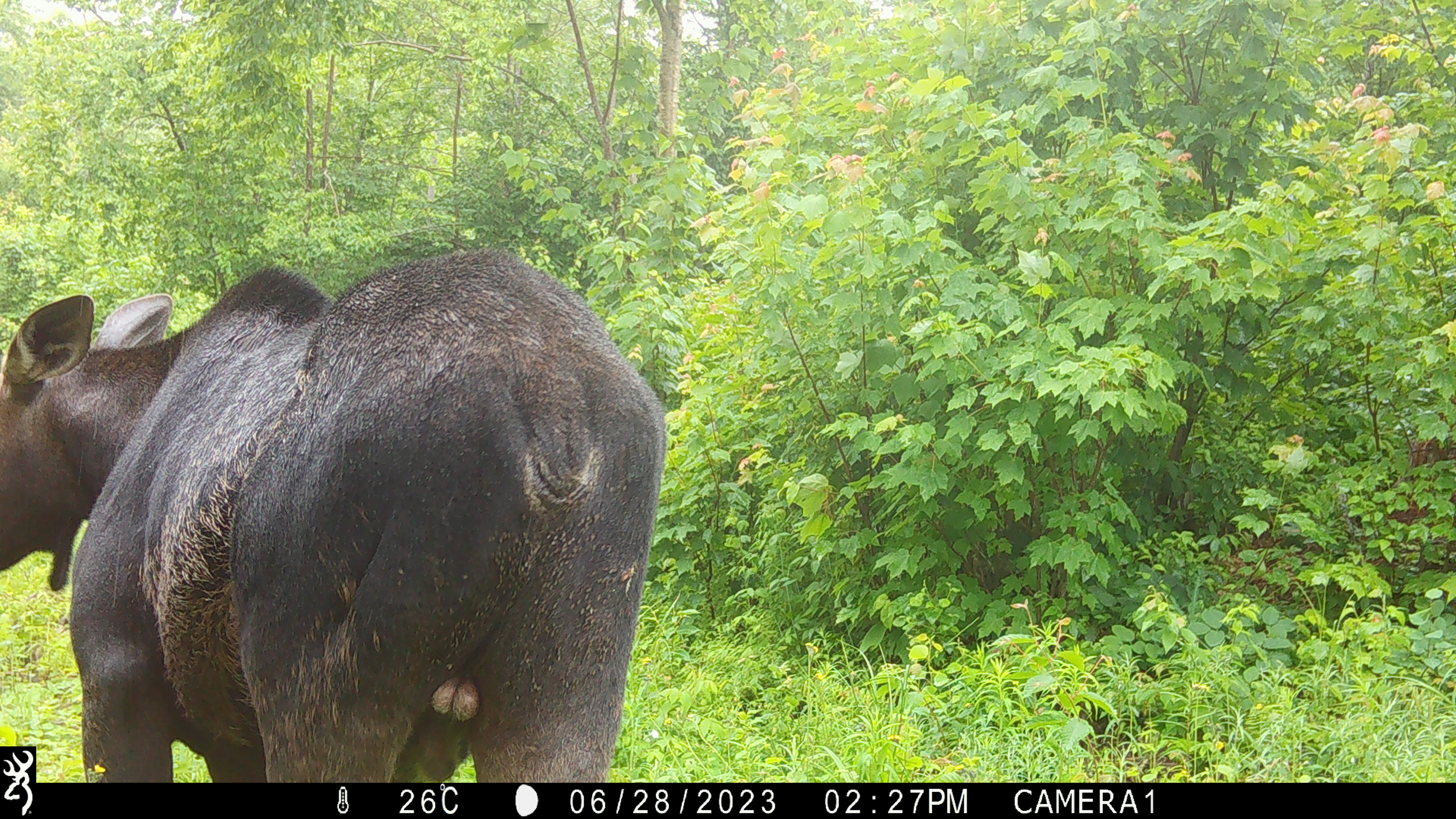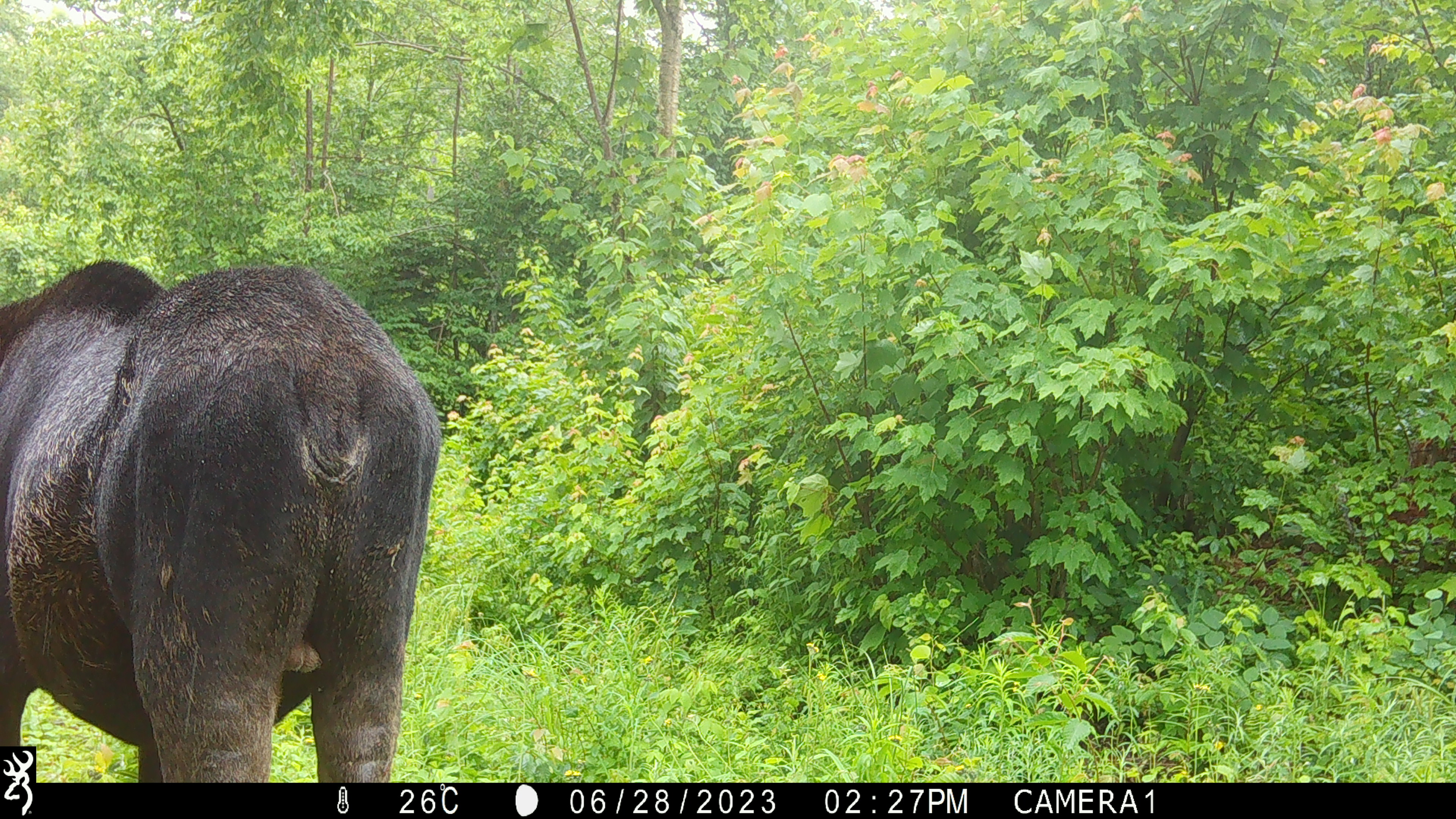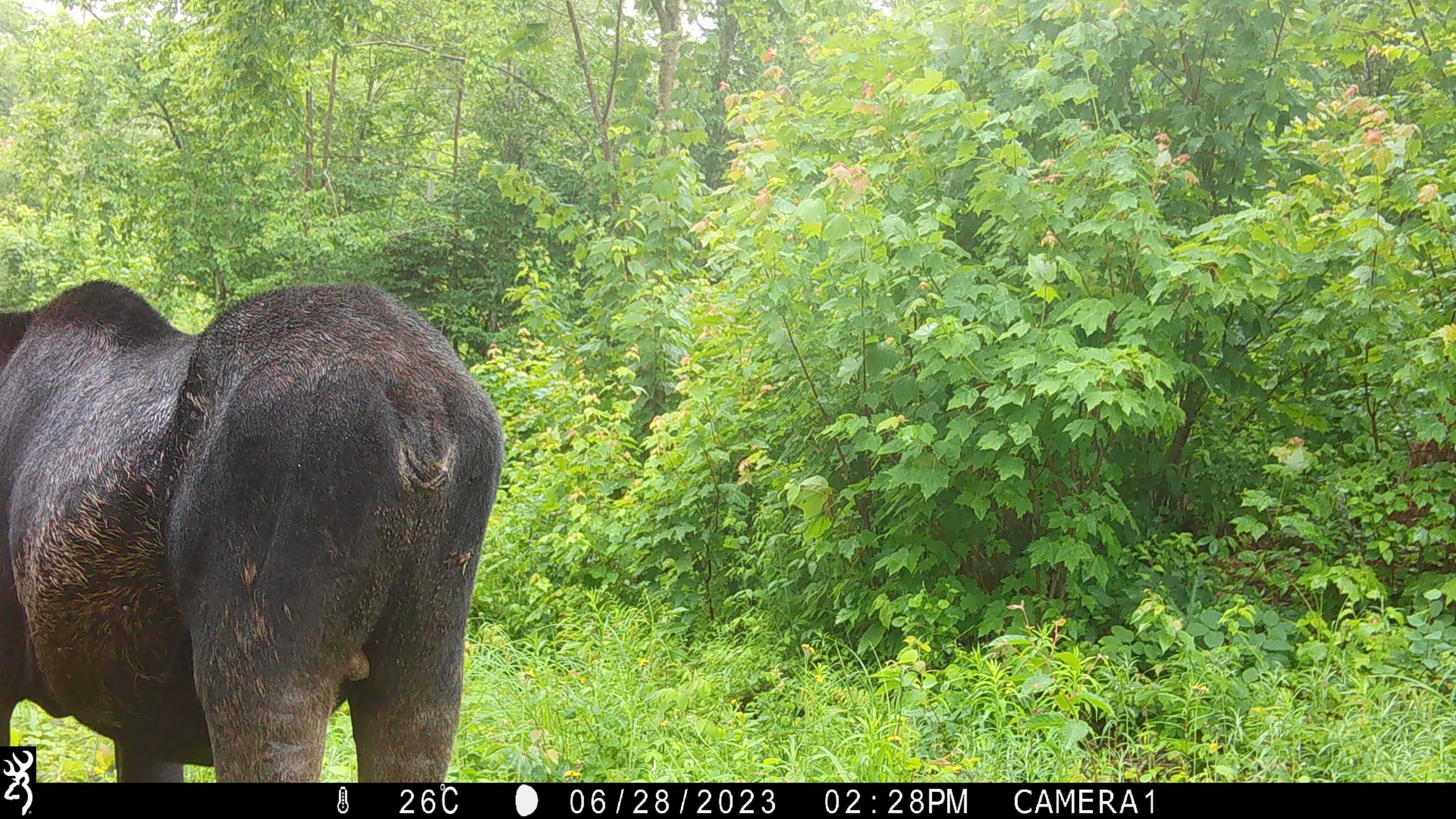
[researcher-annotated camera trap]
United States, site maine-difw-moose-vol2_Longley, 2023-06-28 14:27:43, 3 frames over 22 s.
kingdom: Animalia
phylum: Chordata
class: Mammalia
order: Artiodactyla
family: Cervidae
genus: Alces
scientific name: Alces alces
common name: moose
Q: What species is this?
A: Moose (Alces alces).